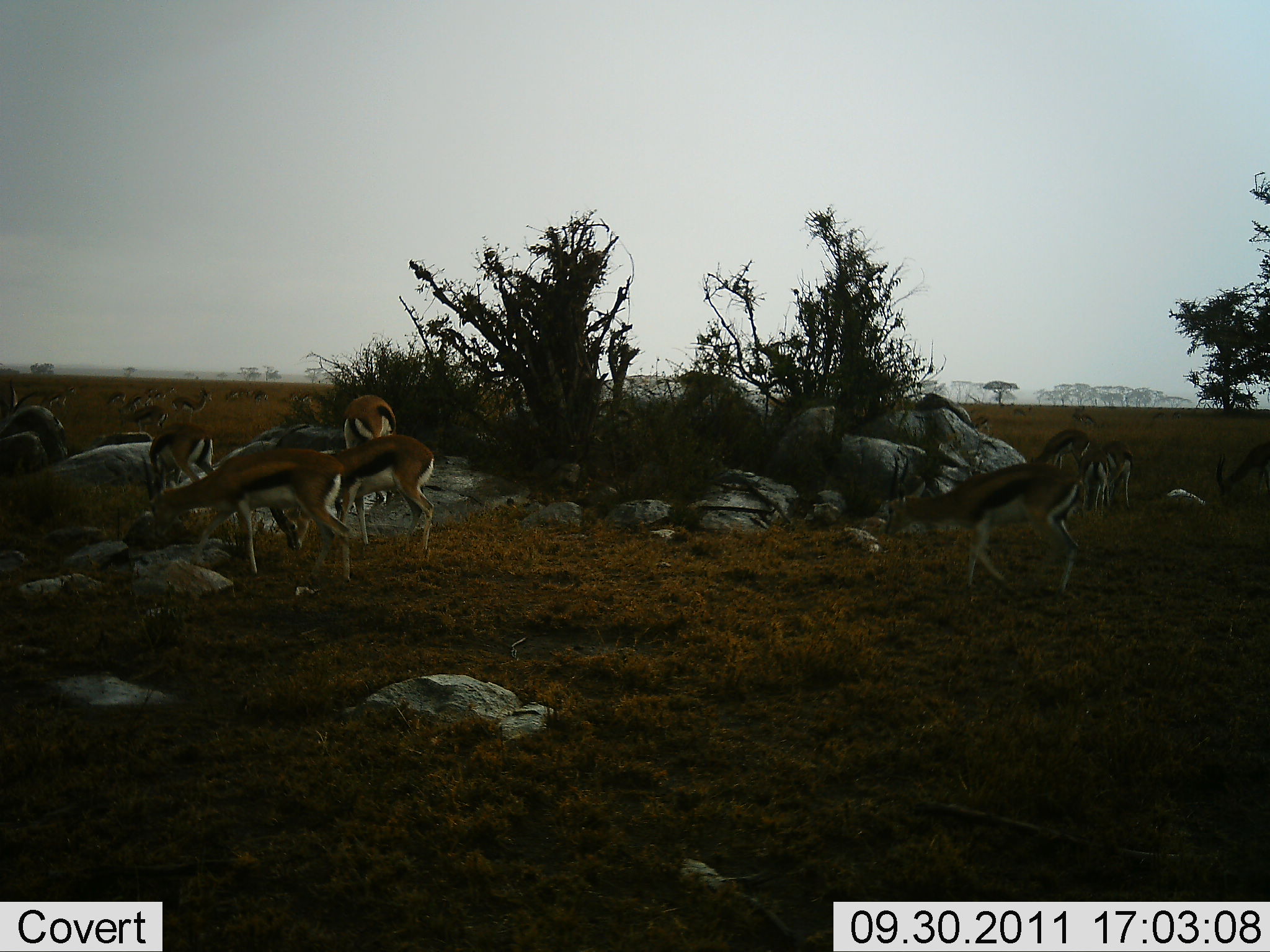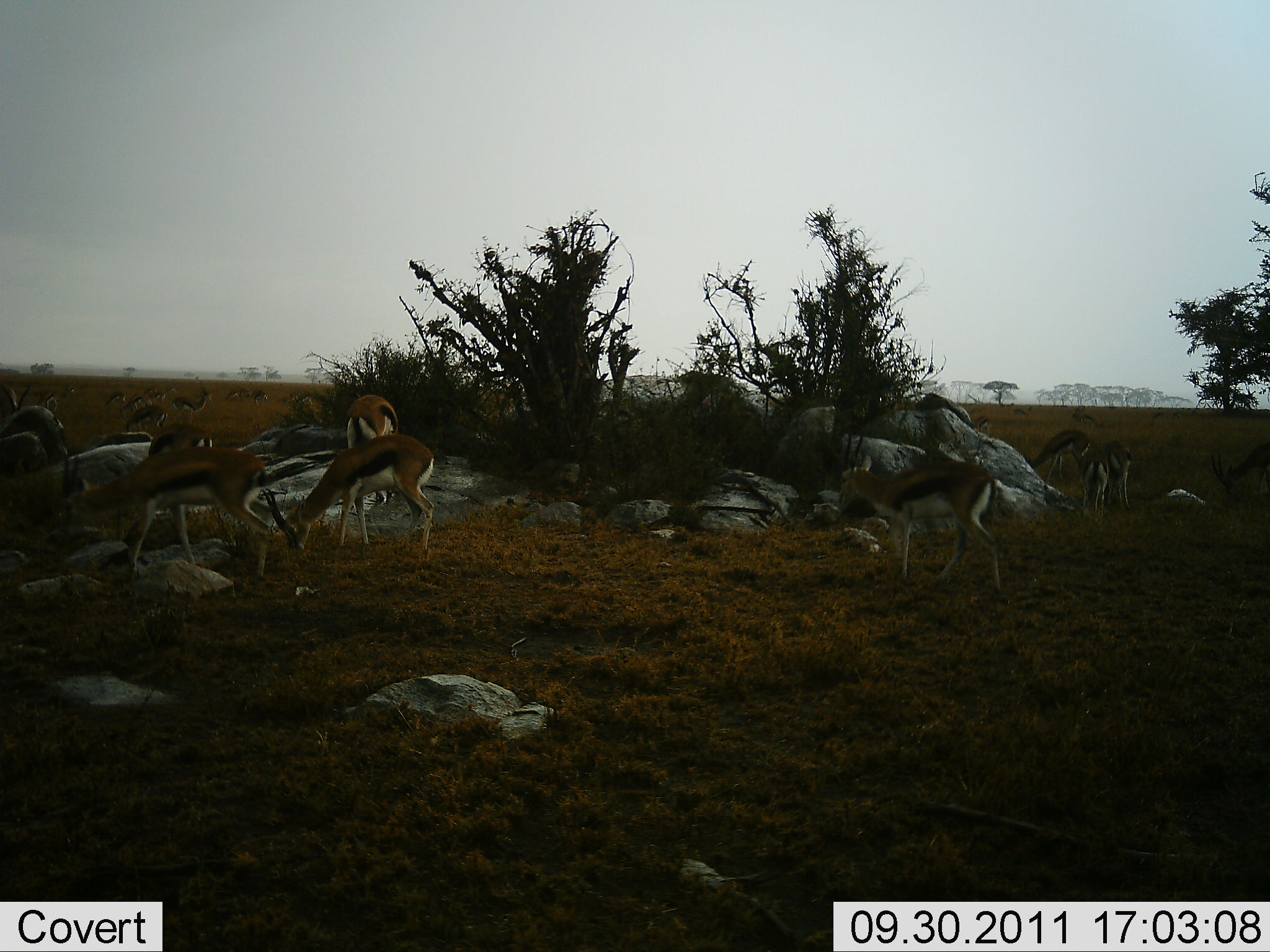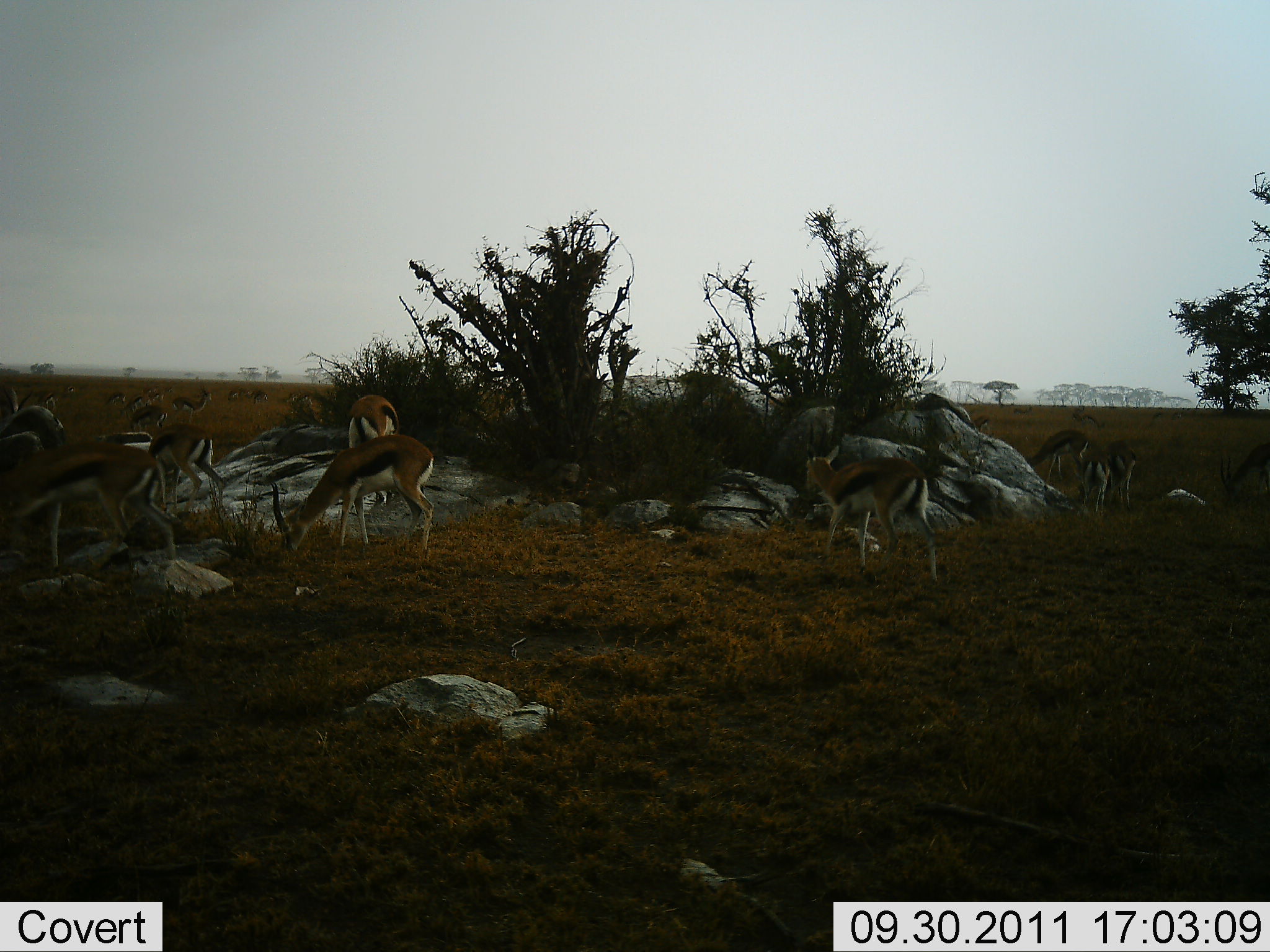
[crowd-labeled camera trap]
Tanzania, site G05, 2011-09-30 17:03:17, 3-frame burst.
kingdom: Animalia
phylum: Chordata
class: Mammalia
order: Artiodactyla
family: Bovidae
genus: Eudorcas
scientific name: Eudorcas thomsonii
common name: thomson's gazelle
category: gazellethomsons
Gazellethomsons (thomson's gazelle) (Eudorcas thomsonii), count 11-50. Behavior (volunteer vote fractions): standing 64%, resting 7%, moving 64%, interacting 0%. Young present (vote fraction): 0%. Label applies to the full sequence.